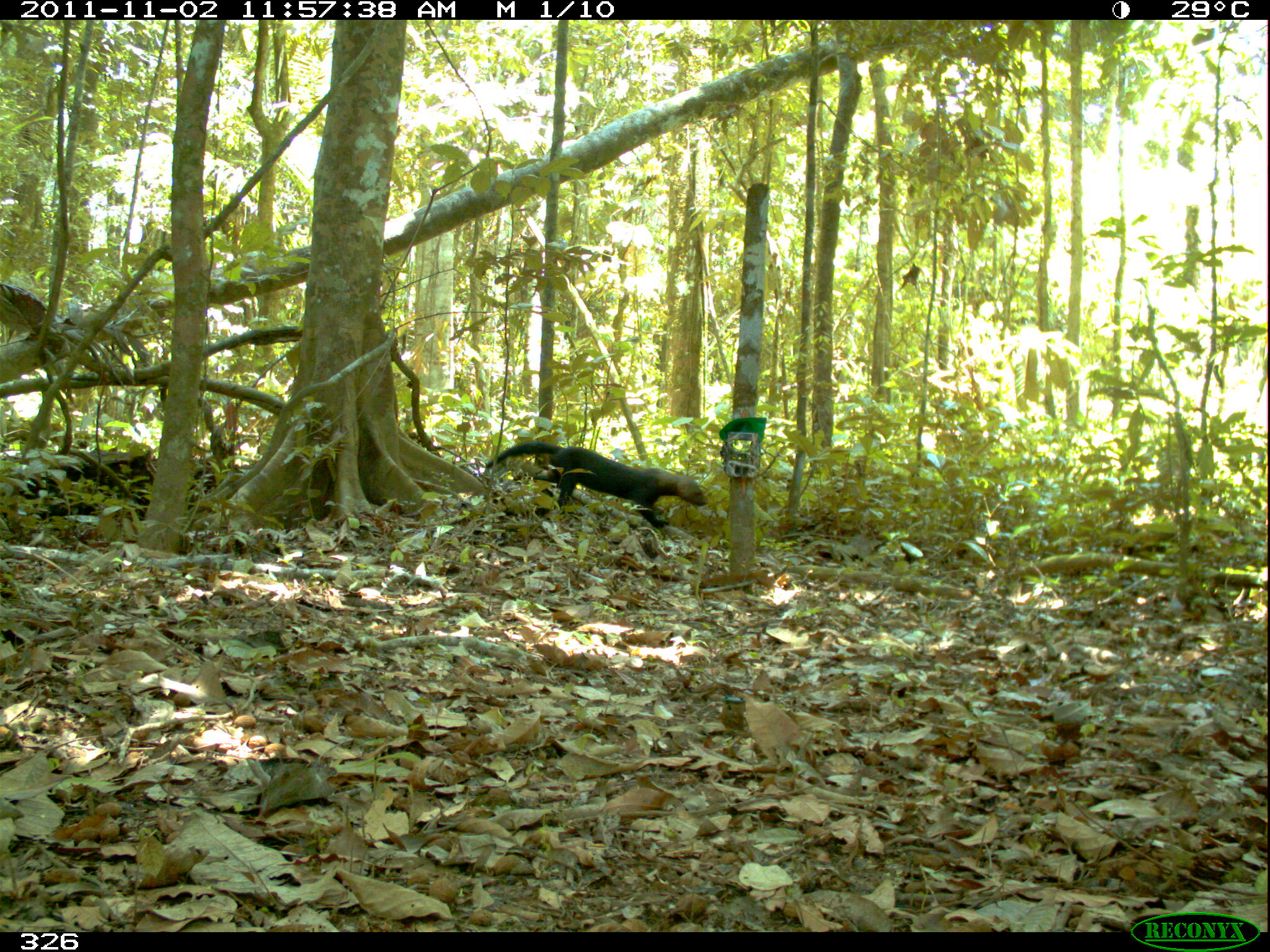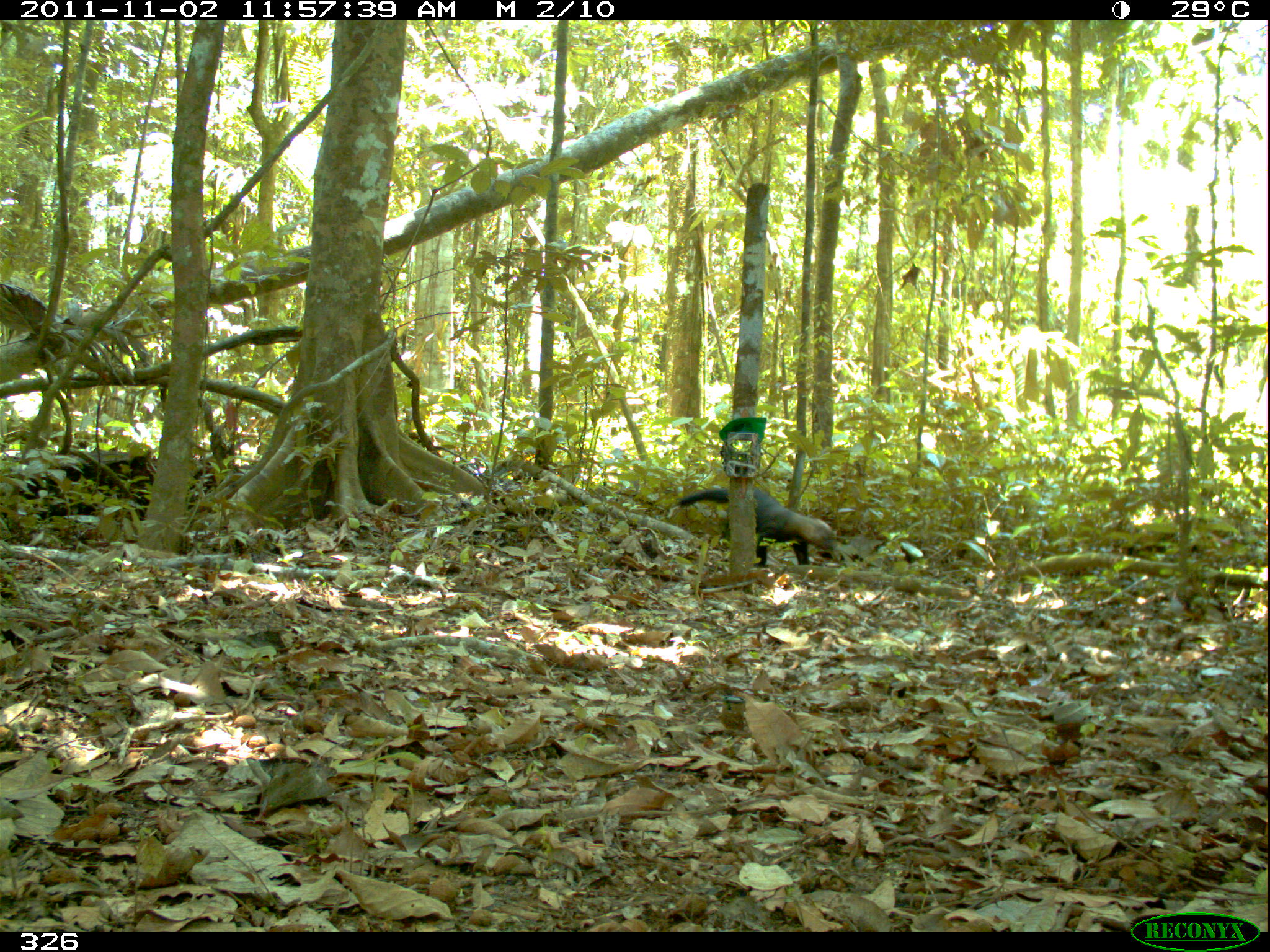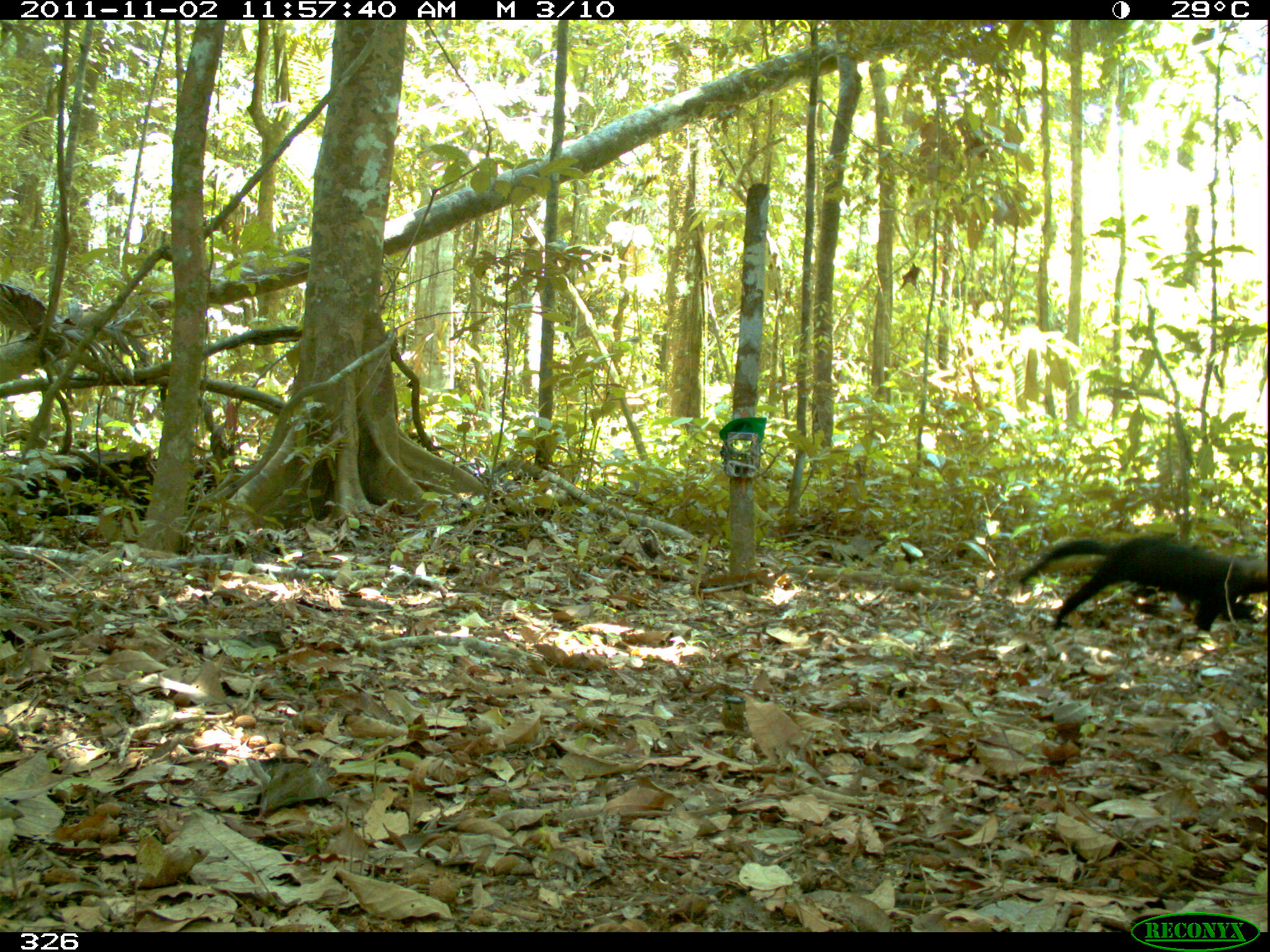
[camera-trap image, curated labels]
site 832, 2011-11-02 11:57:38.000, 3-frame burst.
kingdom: Animalia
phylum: Chordata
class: Mammalia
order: Carnivora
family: Mustelidae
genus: Eira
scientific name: Eira barbara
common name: tayra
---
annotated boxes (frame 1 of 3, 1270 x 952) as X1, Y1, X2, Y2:
eira barbara: 484, 440, 706, 528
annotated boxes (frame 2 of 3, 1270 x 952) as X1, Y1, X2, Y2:
eira barbara: 676, 483, 838, 568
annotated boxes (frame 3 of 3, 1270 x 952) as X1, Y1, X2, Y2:
eira barbara: 1017, 536, 1268, 632